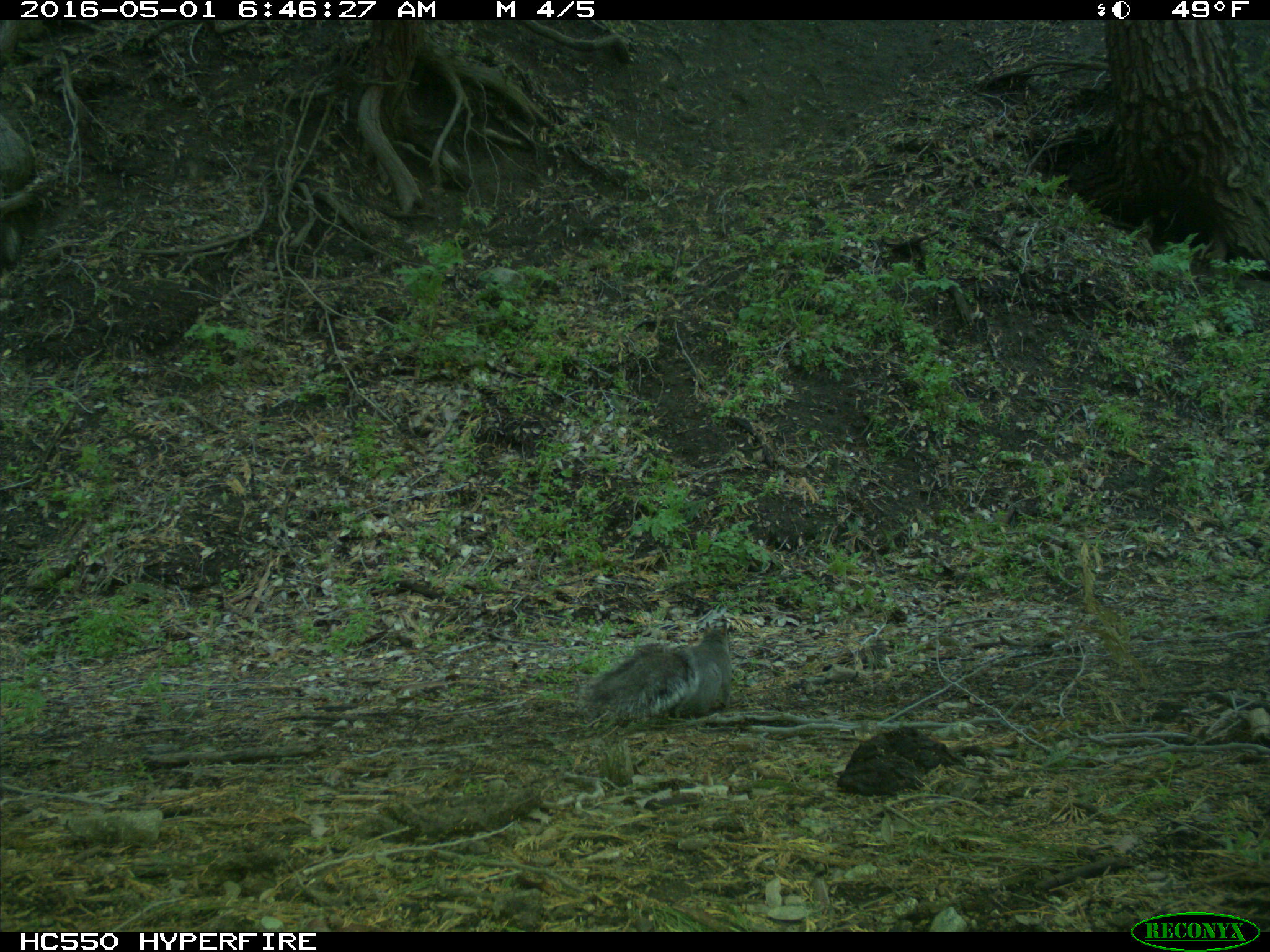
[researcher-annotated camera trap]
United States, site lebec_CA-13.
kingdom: Animalia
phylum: Chordata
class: Mammalia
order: Rodentia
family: Sciuridae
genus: Sciurus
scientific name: Sciurus carolinensis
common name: eastern gray squirrel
Sciurus carolinensis (eastern gray squirrel).